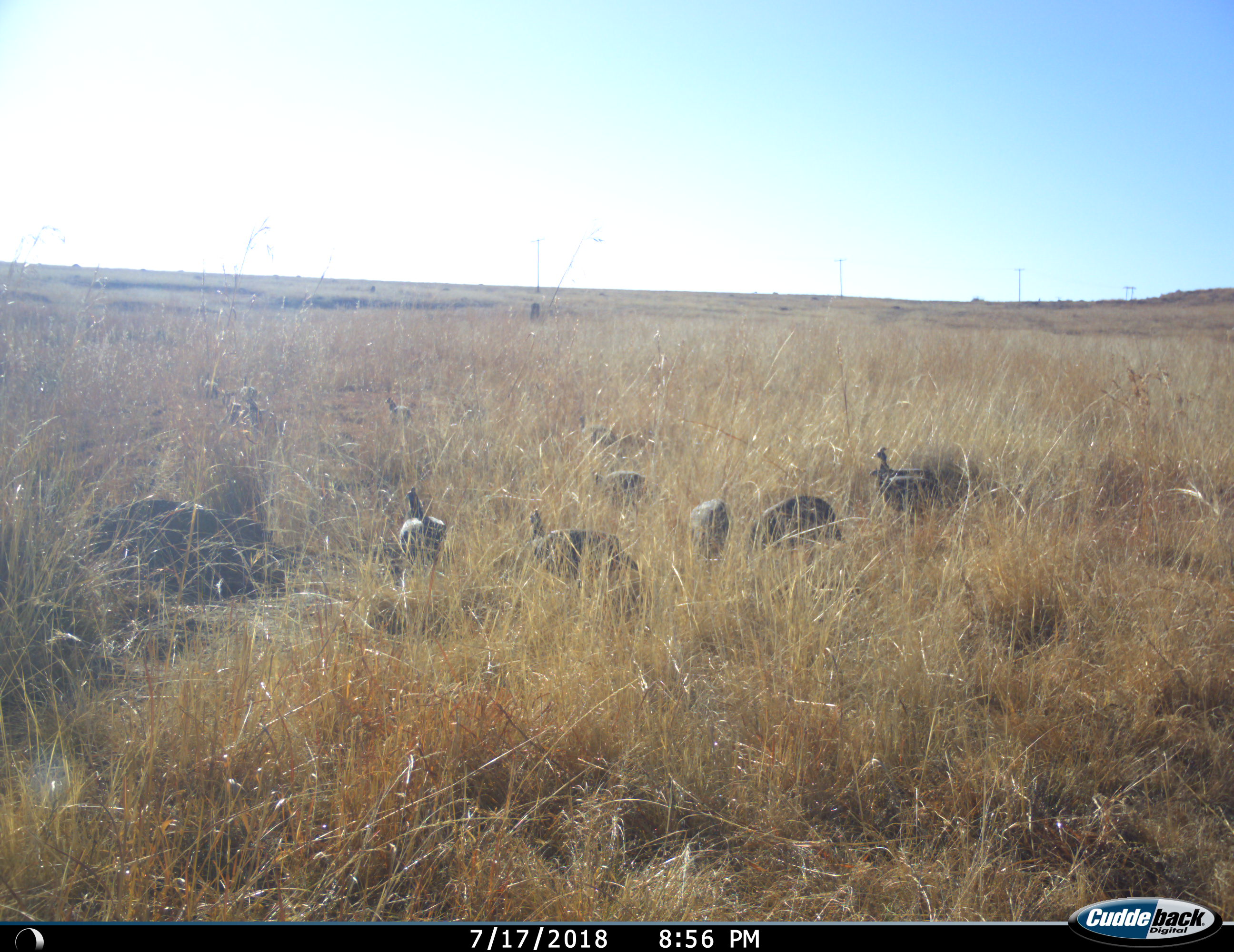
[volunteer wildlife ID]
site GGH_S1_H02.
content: unidentified animal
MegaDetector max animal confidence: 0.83